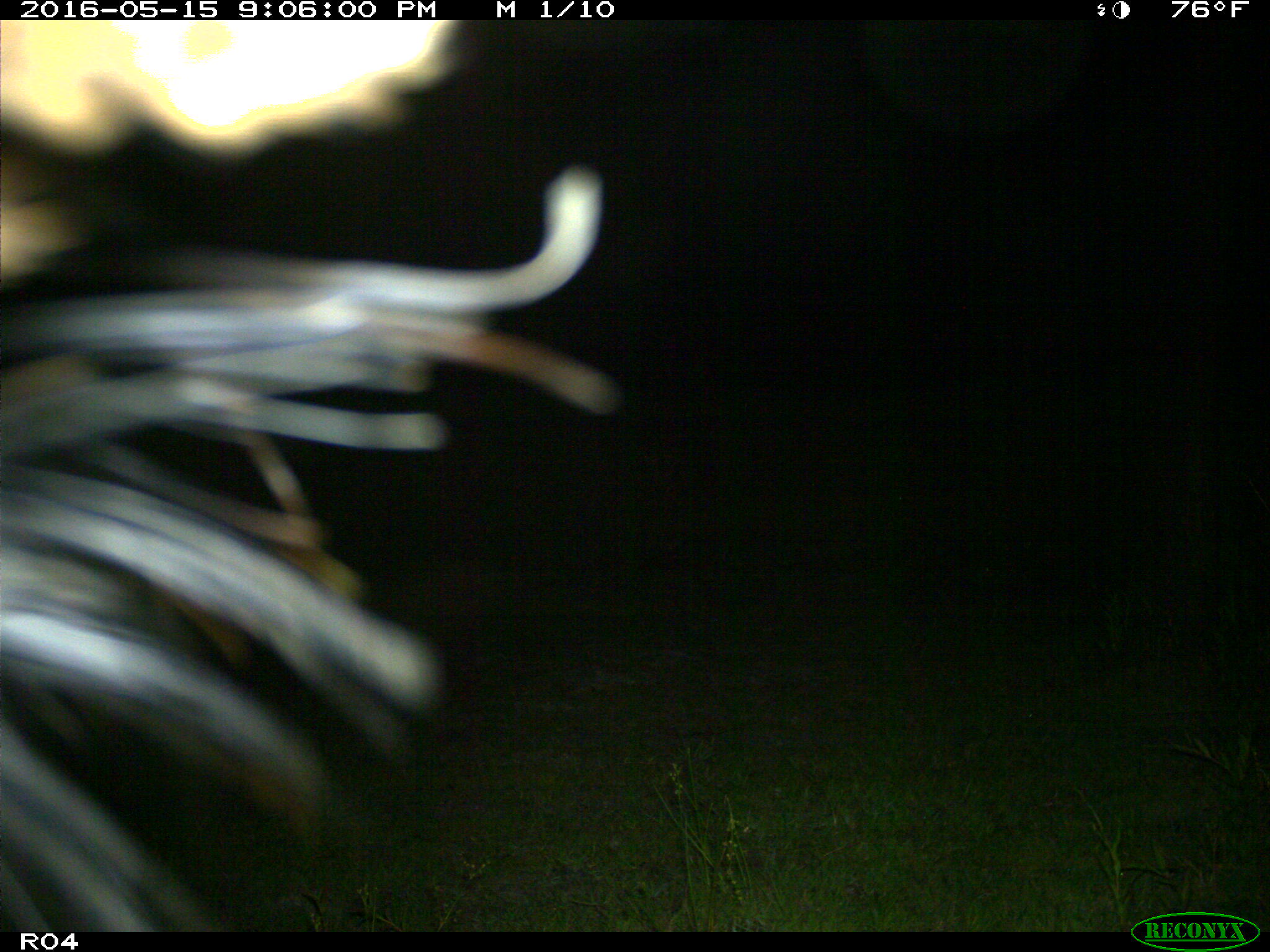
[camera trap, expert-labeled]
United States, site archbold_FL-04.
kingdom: Animalia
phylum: Chordata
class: Mammalia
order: Artiodactyla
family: Bovidae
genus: Bos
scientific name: Bos taurus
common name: domestic cow